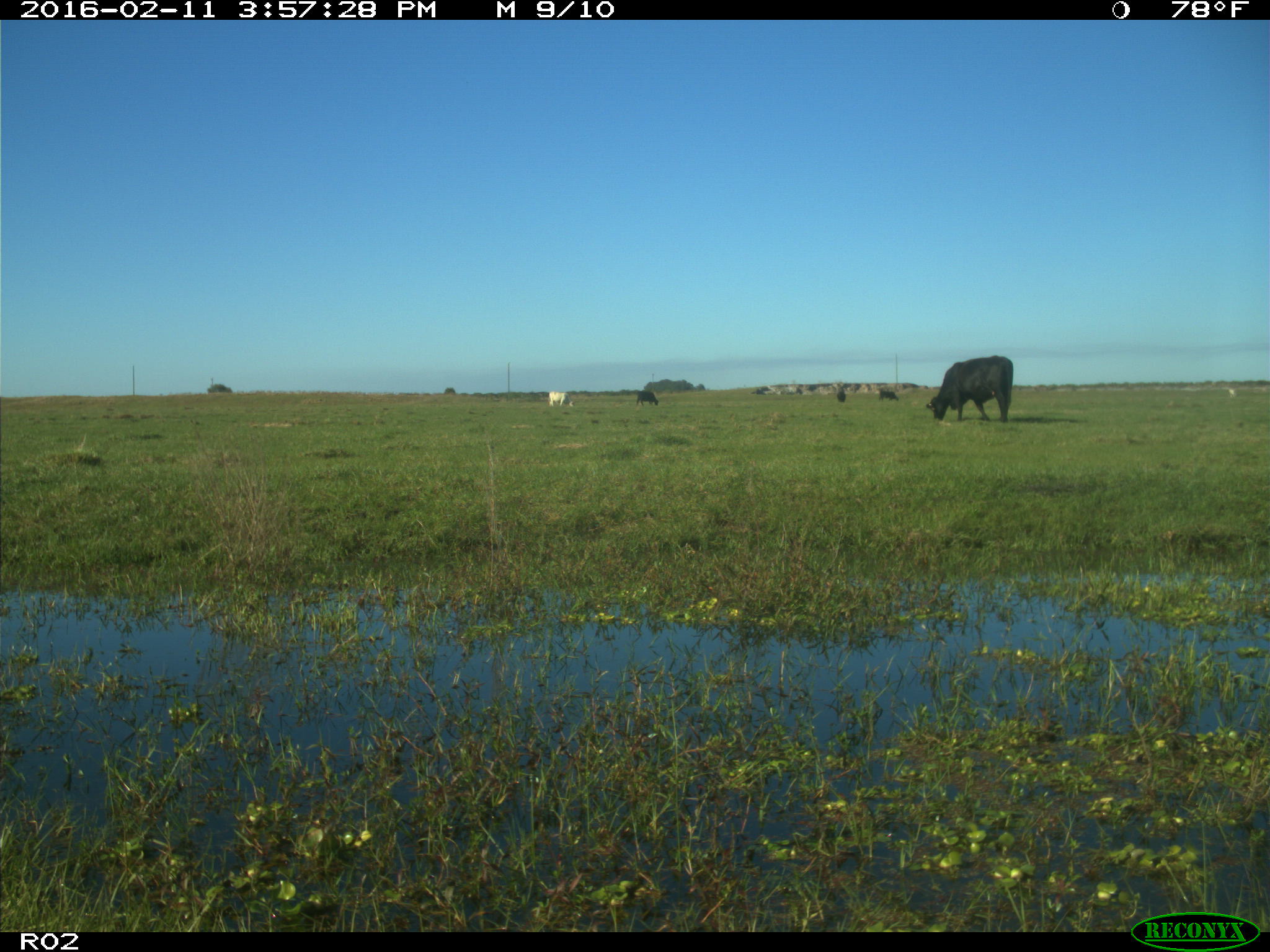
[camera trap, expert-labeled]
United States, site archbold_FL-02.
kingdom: Animalia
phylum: Chordata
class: Mammalia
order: Artiodactyla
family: Bovidae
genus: Bos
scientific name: Bos taurus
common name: domestic cow